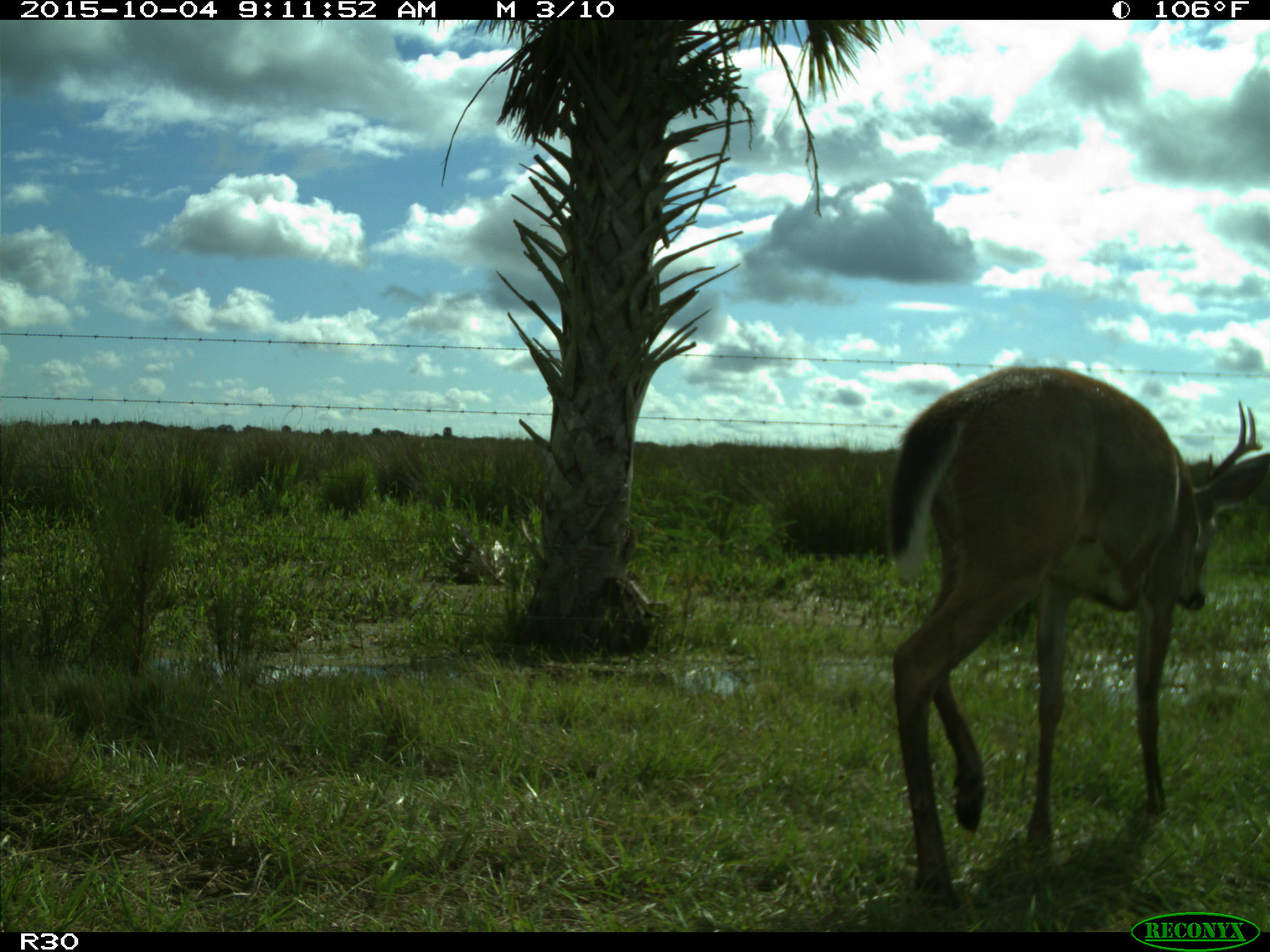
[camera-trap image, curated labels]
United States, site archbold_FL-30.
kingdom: Animalia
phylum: Chordata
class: Mammalia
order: Artiodactyla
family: Cervidae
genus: Odocoileus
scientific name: Odocoileus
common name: deer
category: unidentified deer